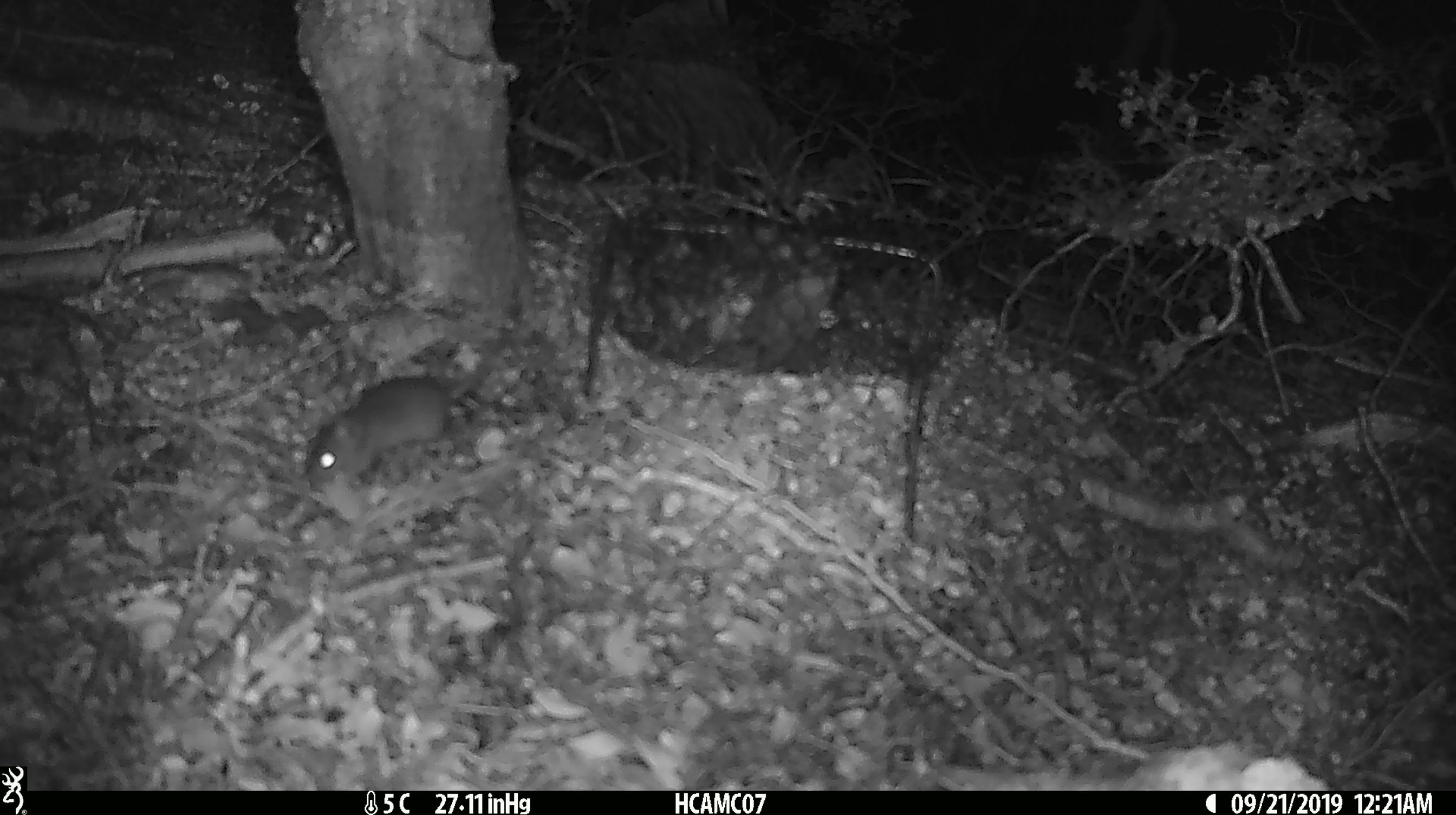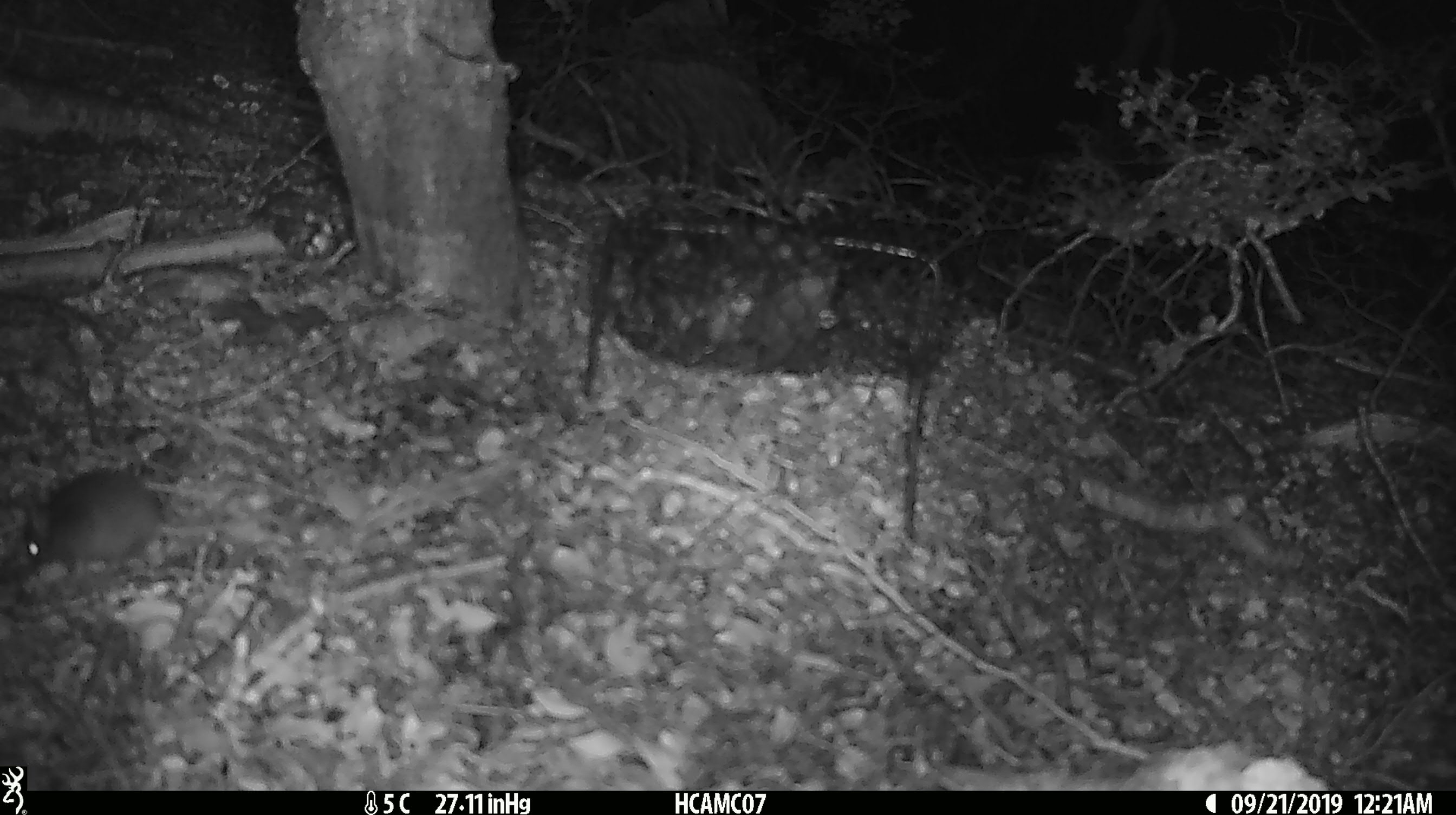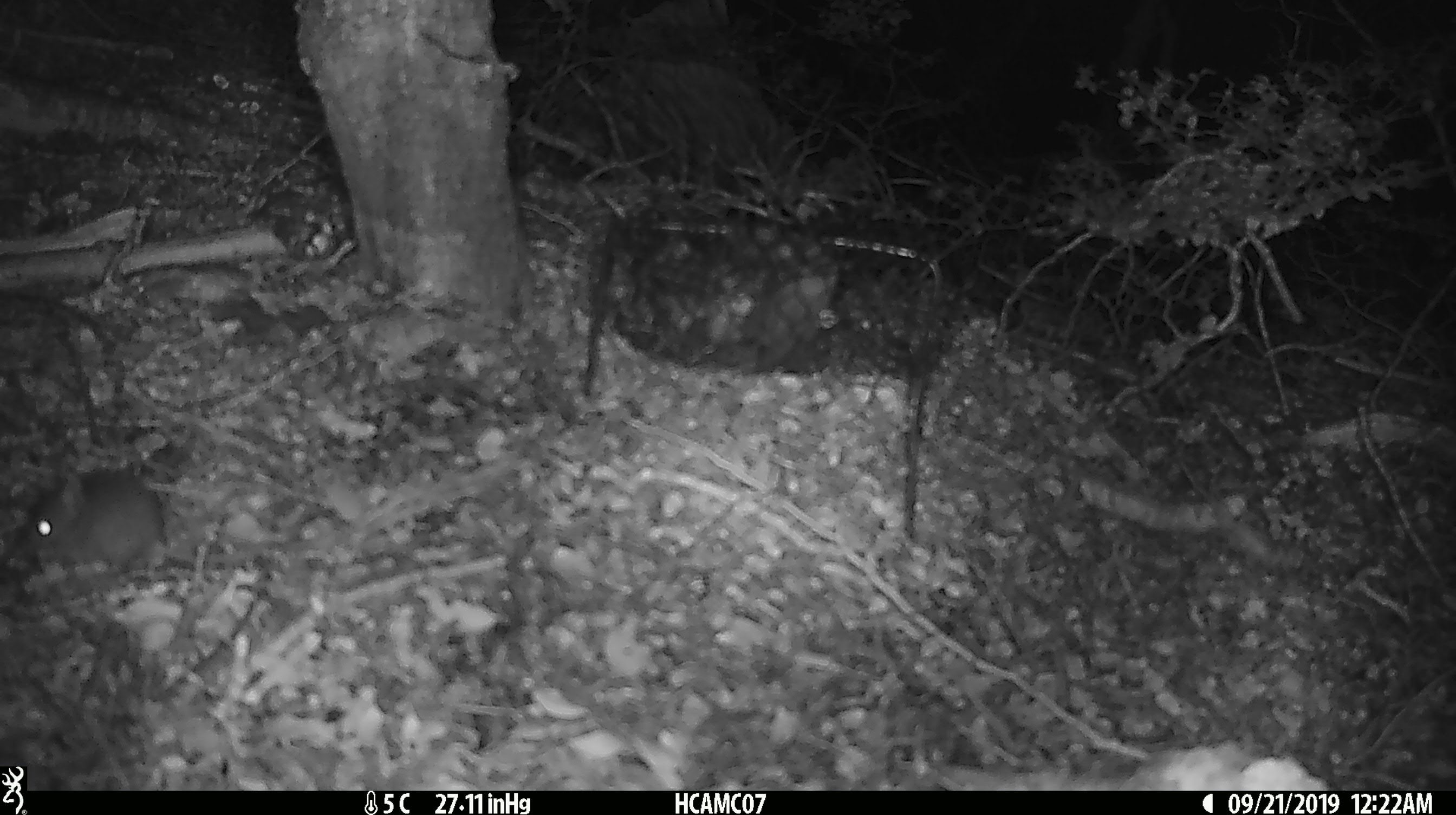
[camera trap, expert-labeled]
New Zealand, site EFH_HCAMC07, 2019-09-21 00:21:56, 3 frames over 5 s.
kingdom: Animalia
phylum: Chordata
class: Mammalia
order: Rodentia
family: Muridae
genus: Mus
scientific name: Mus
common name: mouse